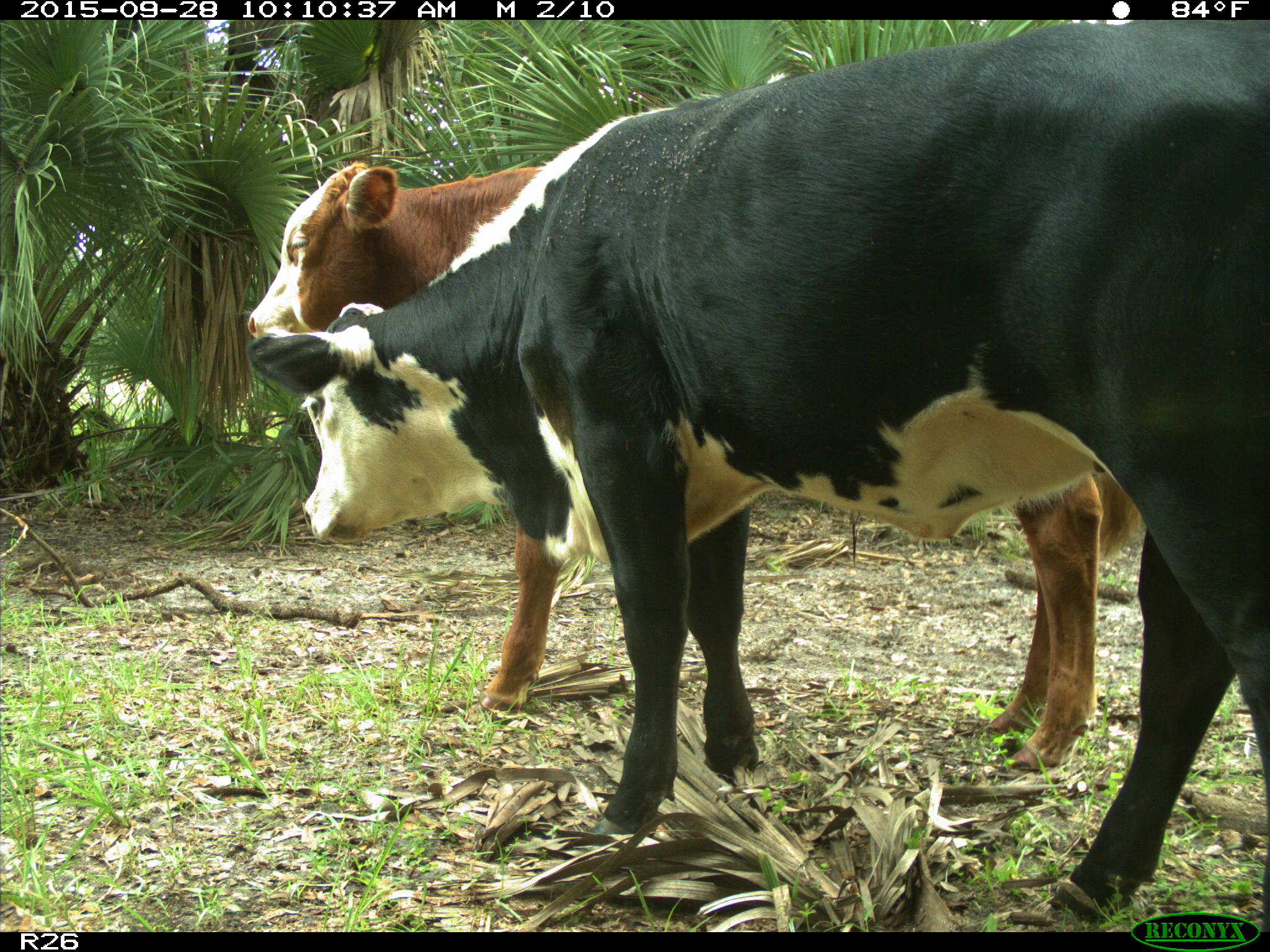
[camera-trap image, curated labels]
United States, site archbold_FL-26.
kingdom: Animalia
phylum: Chordata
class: Mammalia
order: Artiodactyla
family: Bovidae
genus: Bos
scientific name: Bos taurus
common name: domestic cow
Bos taurus (domestic cow).